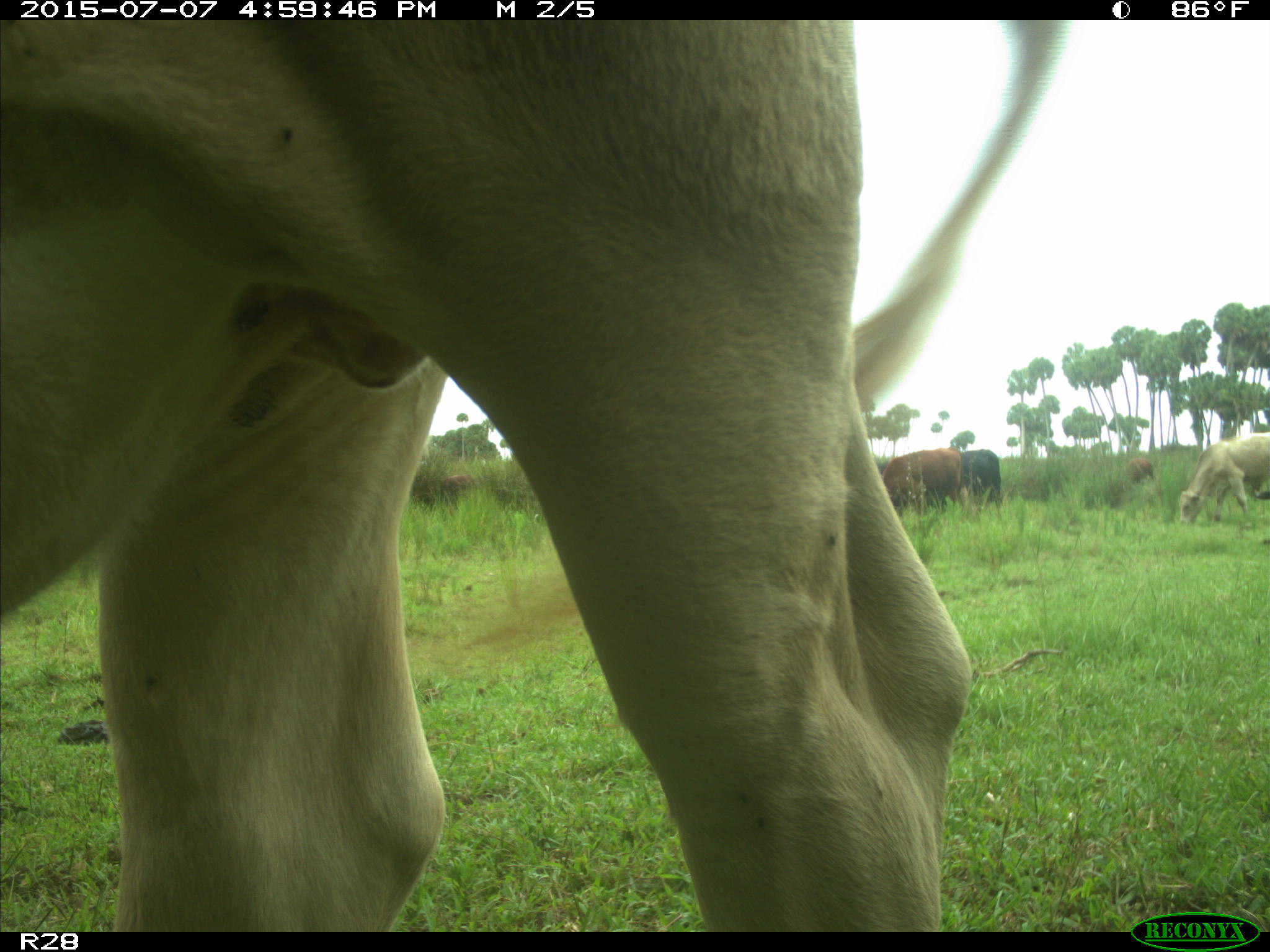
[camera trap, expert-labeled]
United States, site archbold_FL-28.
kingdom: Animalia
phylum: Chordata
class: Mammalia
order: Artiodactyla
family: Bovidae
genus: Bos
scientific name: Bos taurus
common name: domestic cow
Bos taurus (domestic cow).